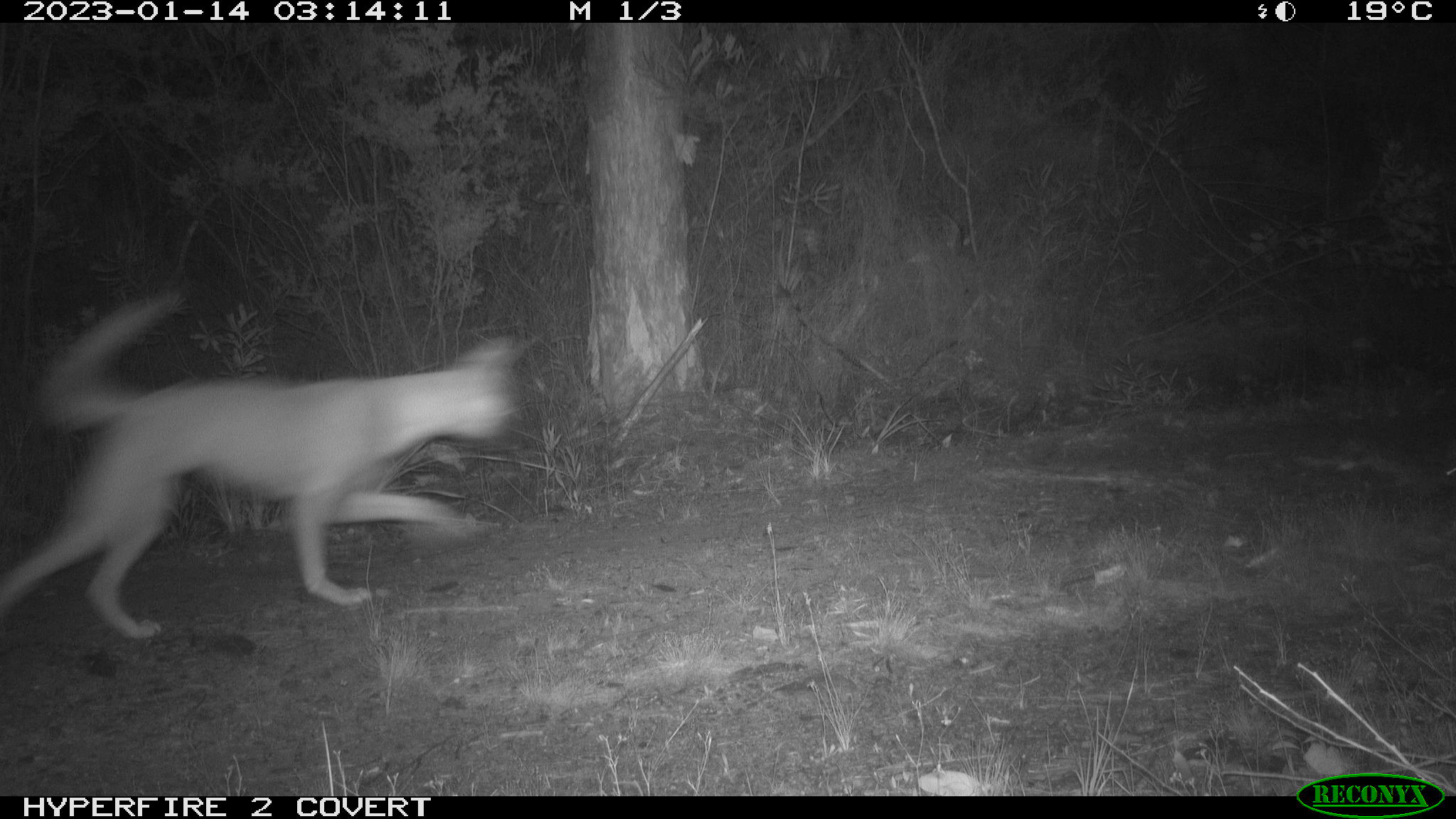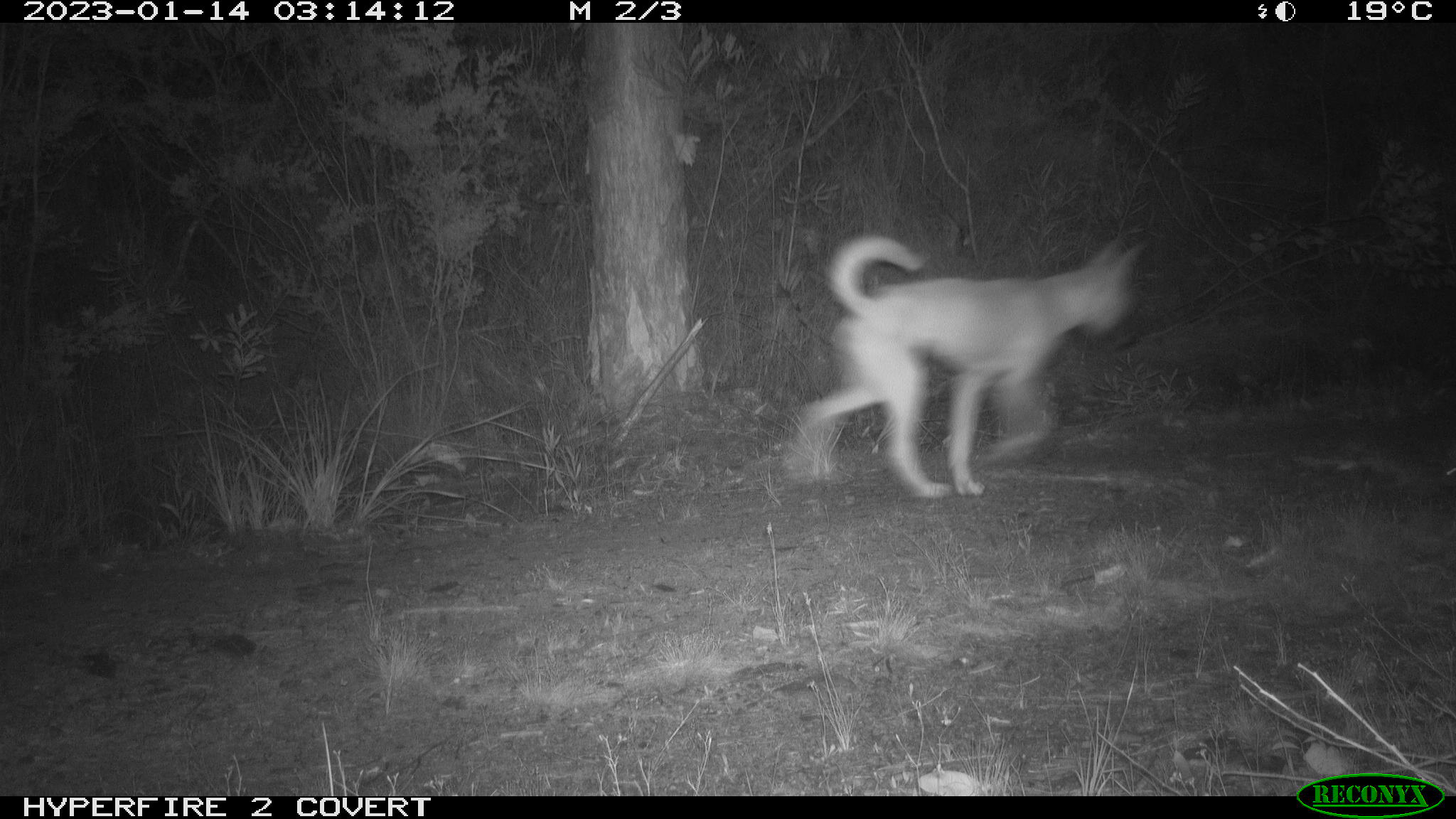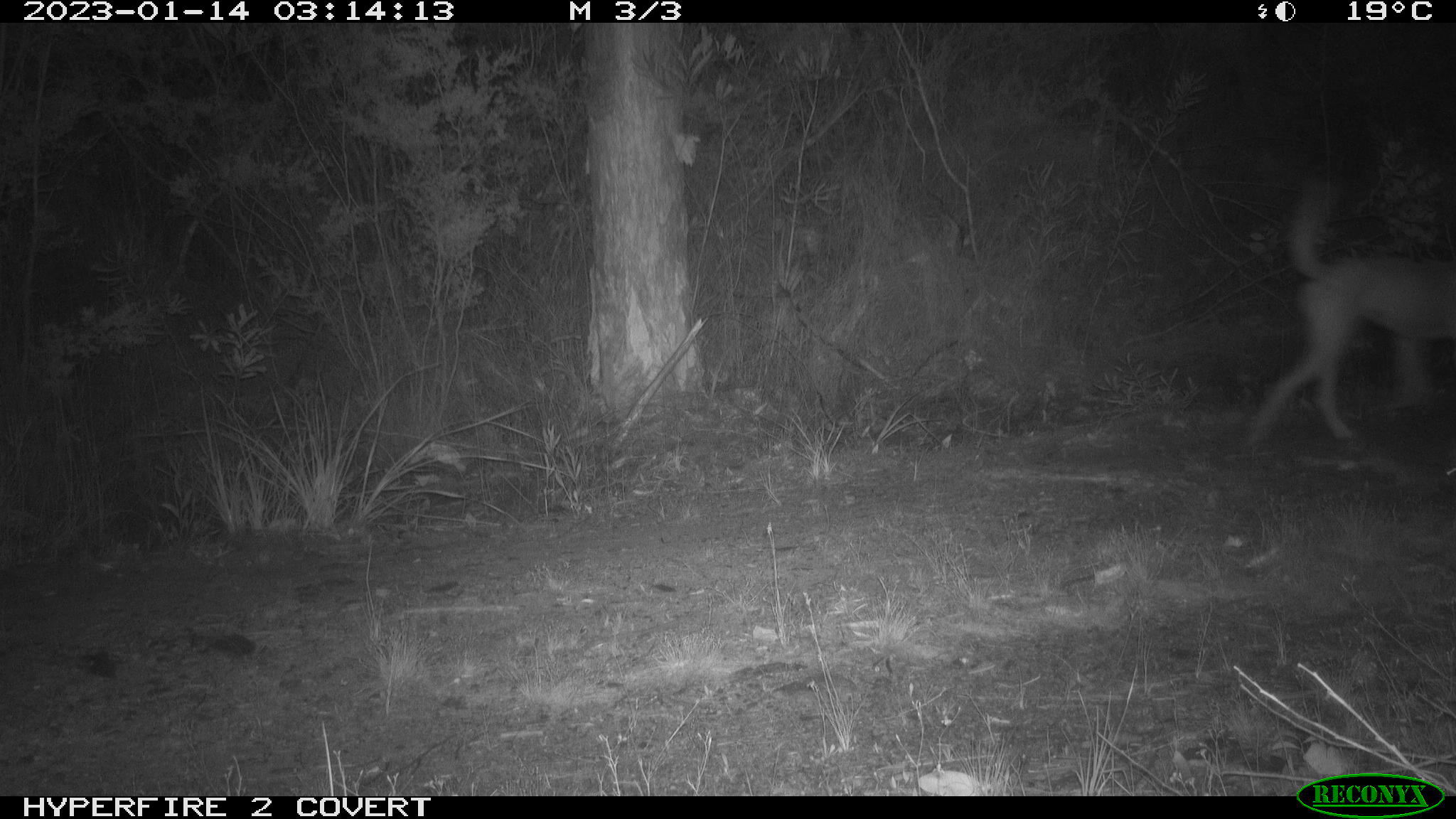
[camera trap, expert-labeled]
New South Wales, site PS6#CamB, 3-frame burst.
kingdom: Animalia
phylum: Chordata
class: Mammalia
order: Carnivora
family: Canidae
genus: Canis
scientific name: Canis familiaris dingo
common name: dingo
Dingo (Canis familiaris dingo).